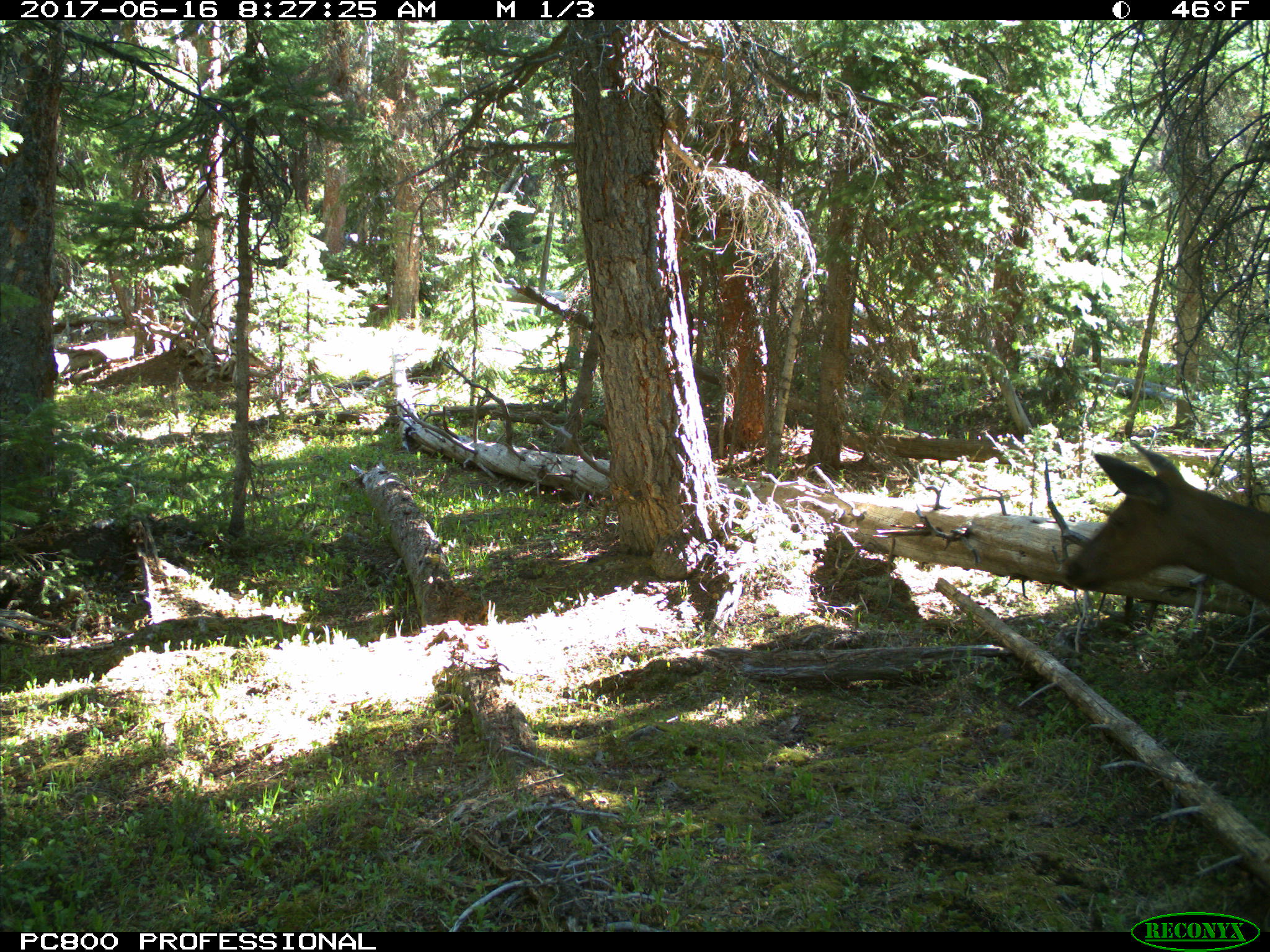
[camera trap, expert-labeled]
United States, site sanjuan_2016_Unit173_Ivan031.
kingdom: Animalia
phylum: Chordata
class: Mammalia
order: Artiodactyla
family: Cervidae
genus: Cervus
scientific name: Cervus elaphus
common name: red deer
Cervus elaphus (red deer).